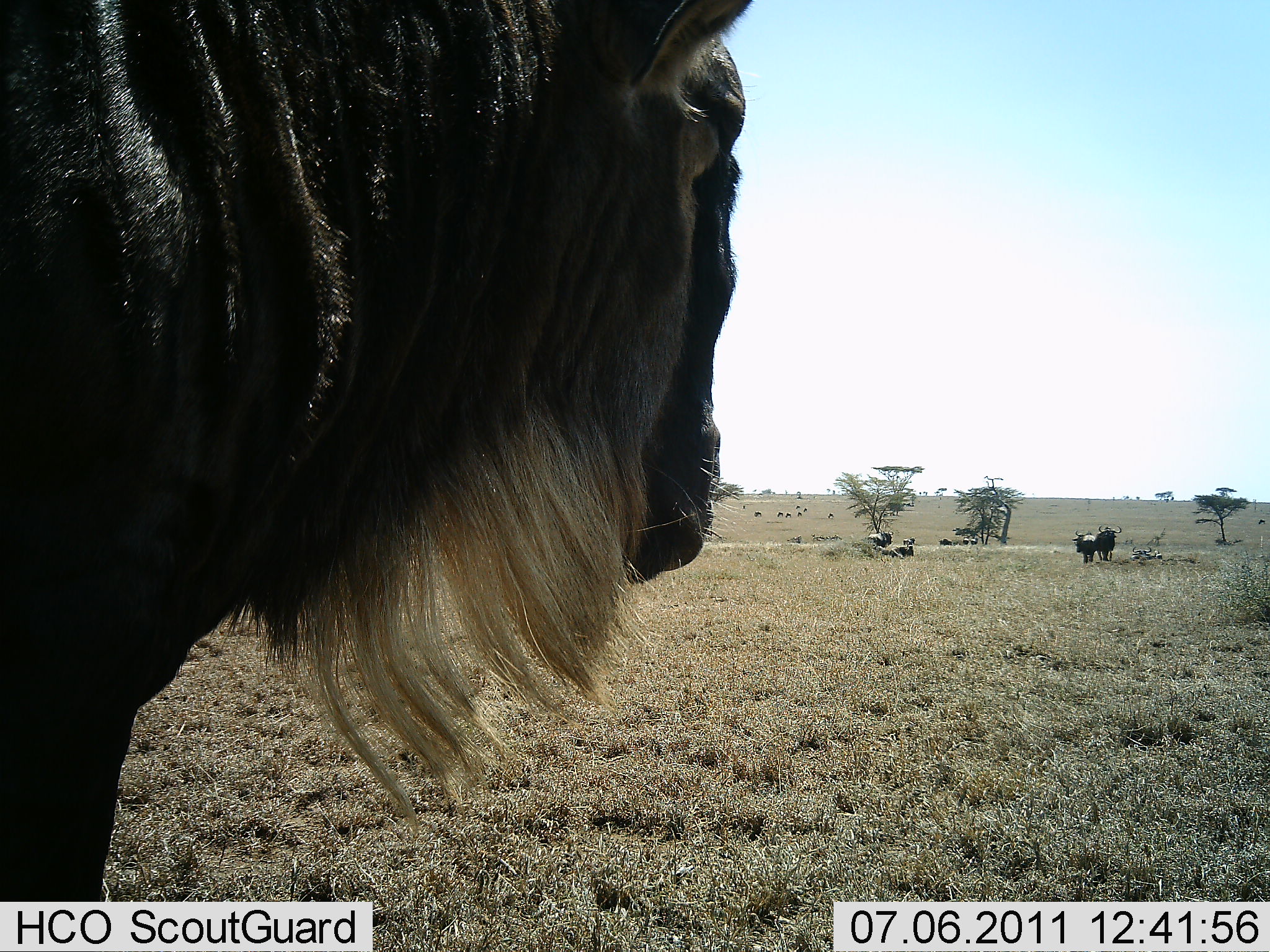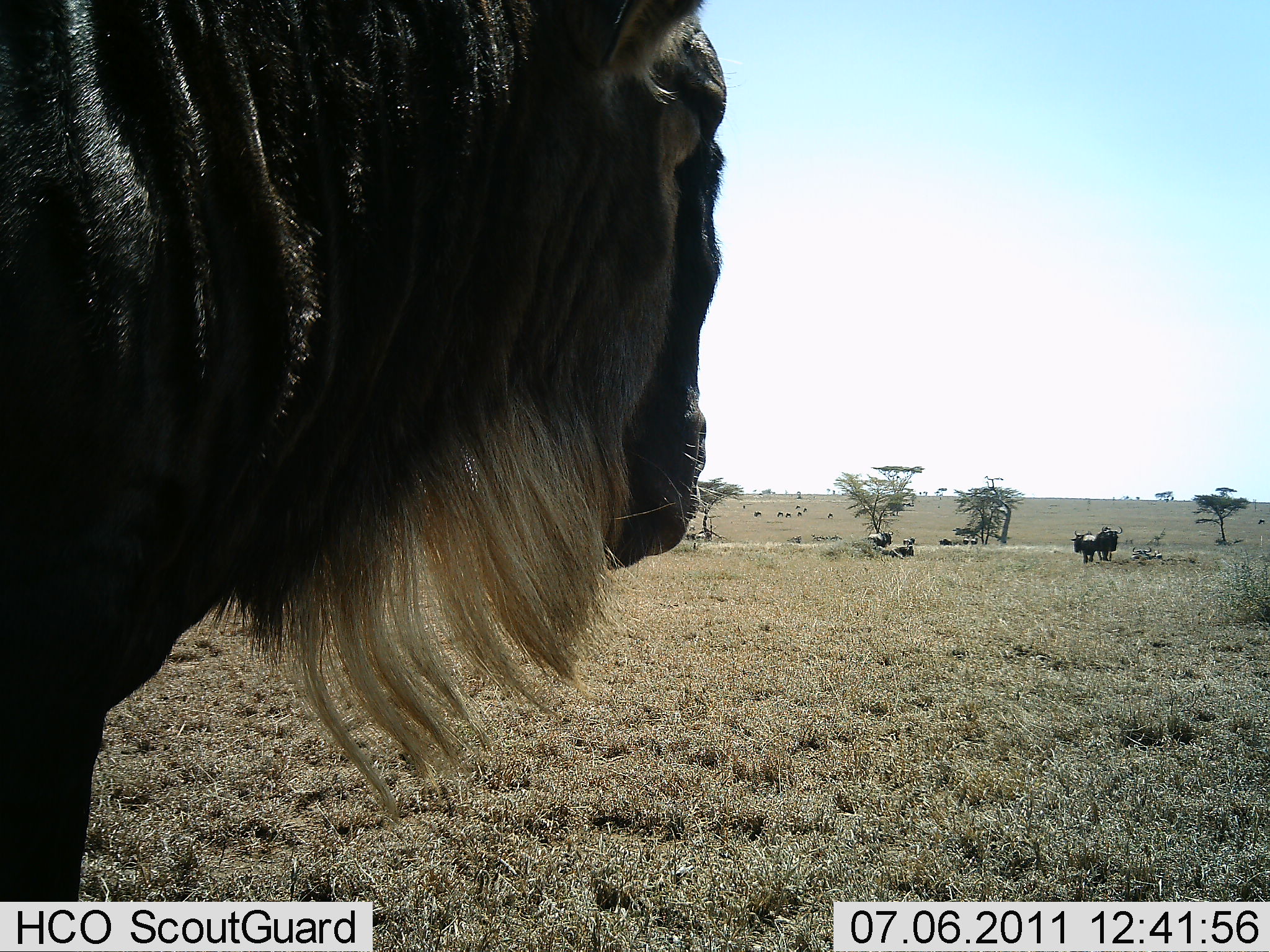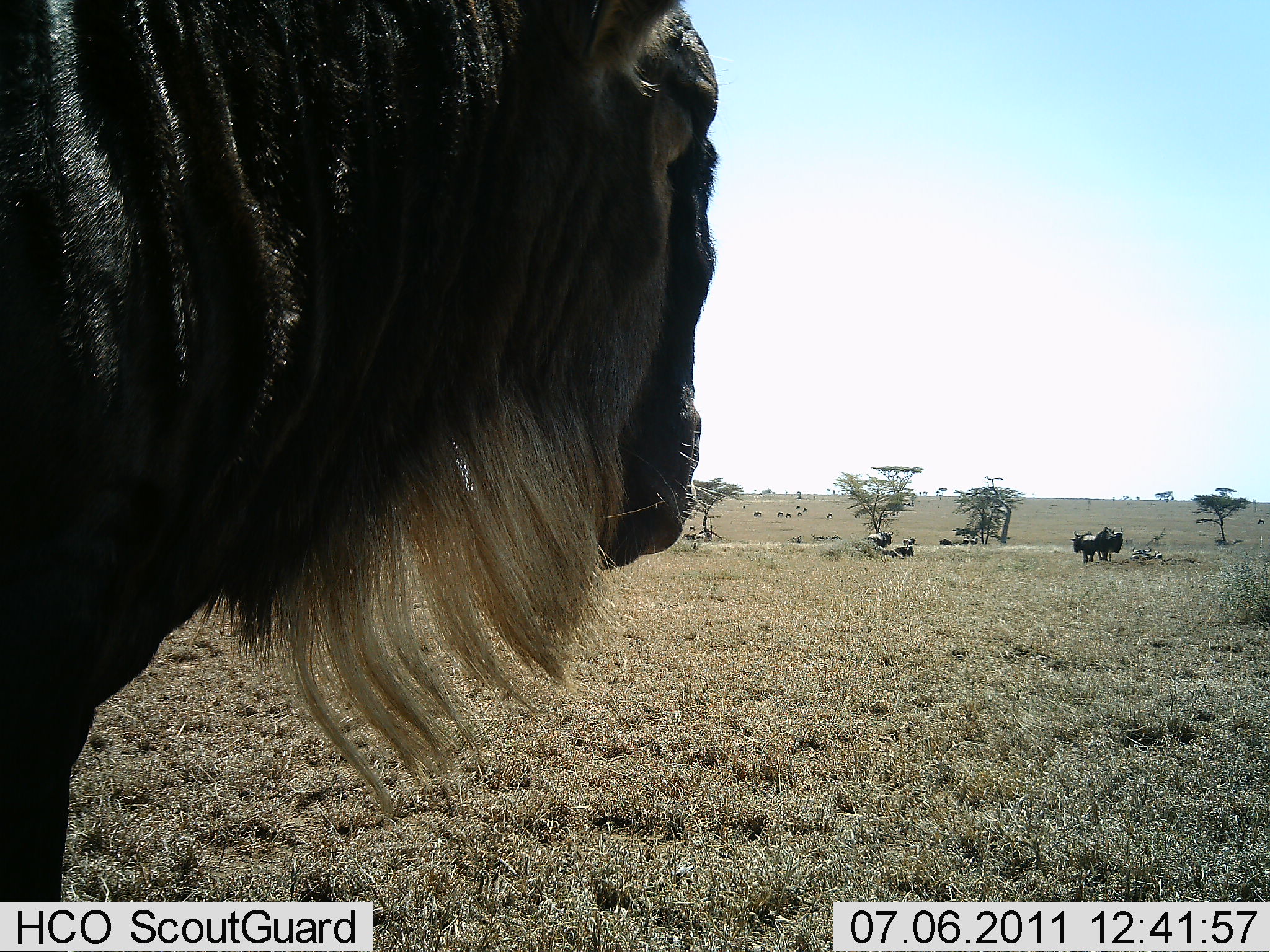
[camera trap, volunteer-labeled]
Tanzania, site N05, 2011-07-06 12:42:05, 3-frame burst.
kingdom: Animalia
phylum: Chordata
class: Mammalia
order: Artiodactyla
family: Bovidae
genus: Connochaetes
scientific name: Connochaetes taurinus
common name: blue wildebeest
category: wildebeest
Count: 11-50.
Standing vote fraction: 90%.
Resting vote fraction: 50%.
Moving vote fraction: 10%.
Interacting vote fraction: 0%.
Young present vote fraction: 0%.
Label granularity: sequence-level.